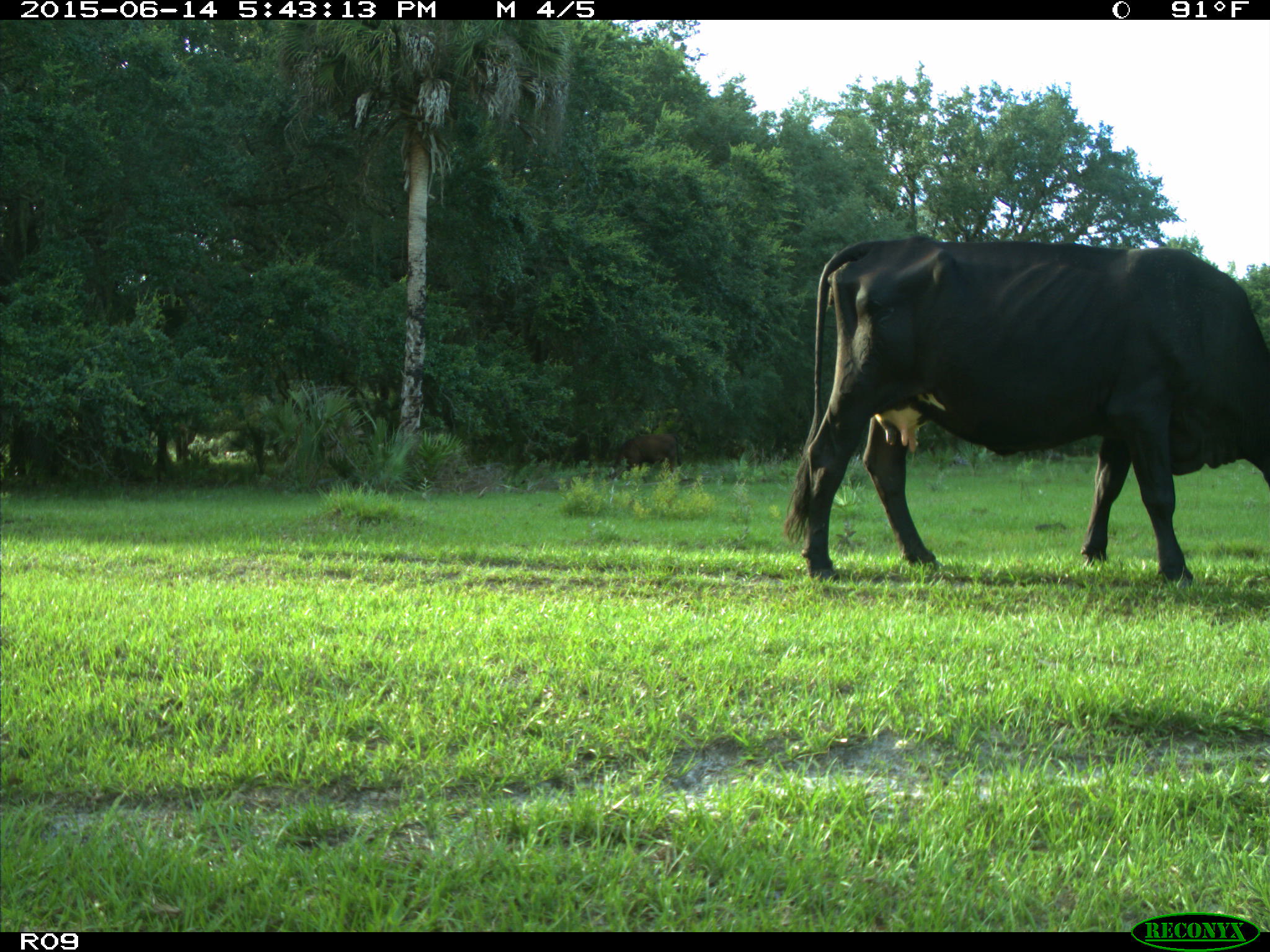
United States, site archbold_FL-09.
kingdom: Animalia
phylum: Chordata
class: Mammalia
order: Artiodactyla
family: Bovidae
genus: Bos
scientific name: Bos taurus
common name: domestic cow